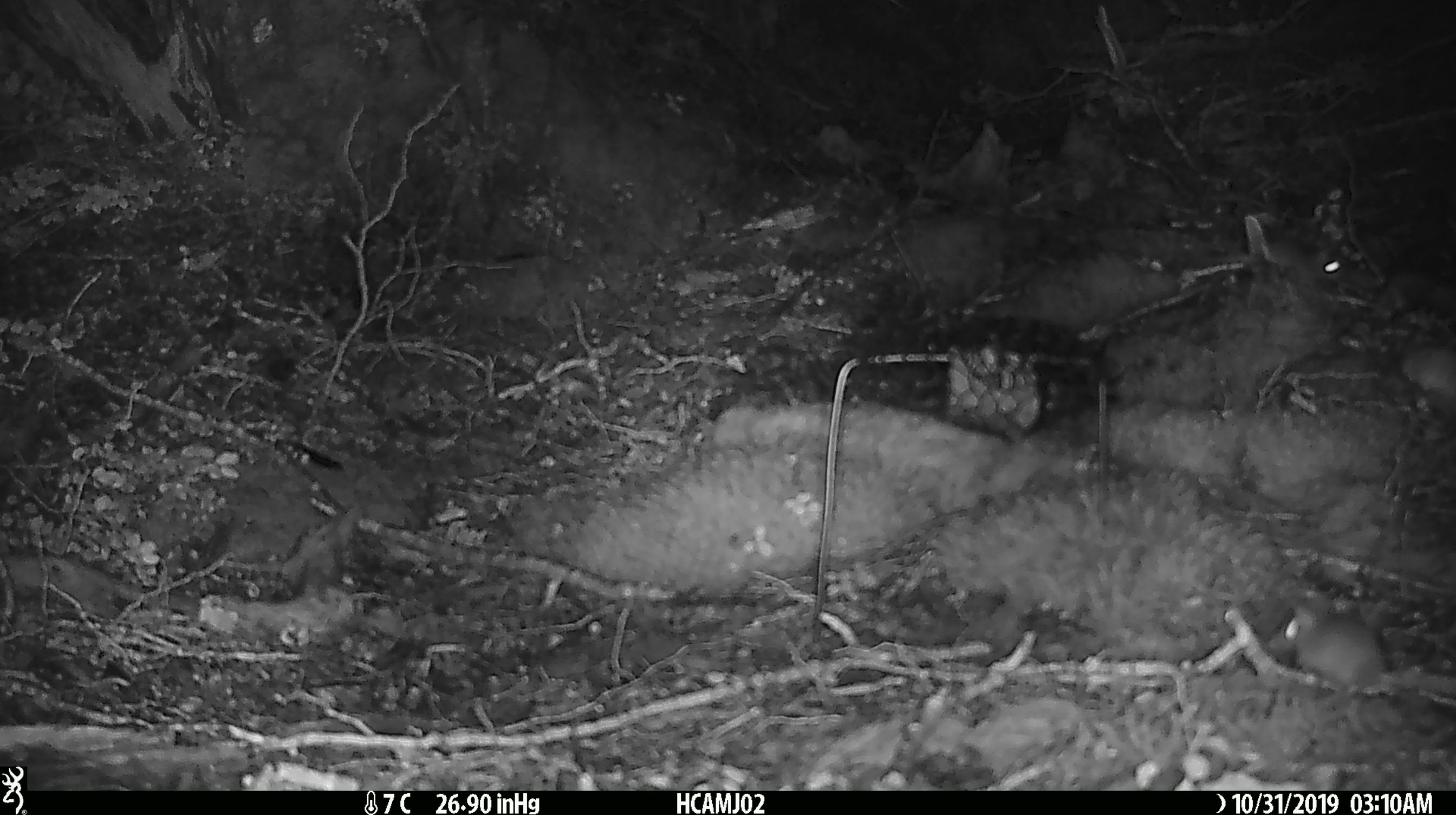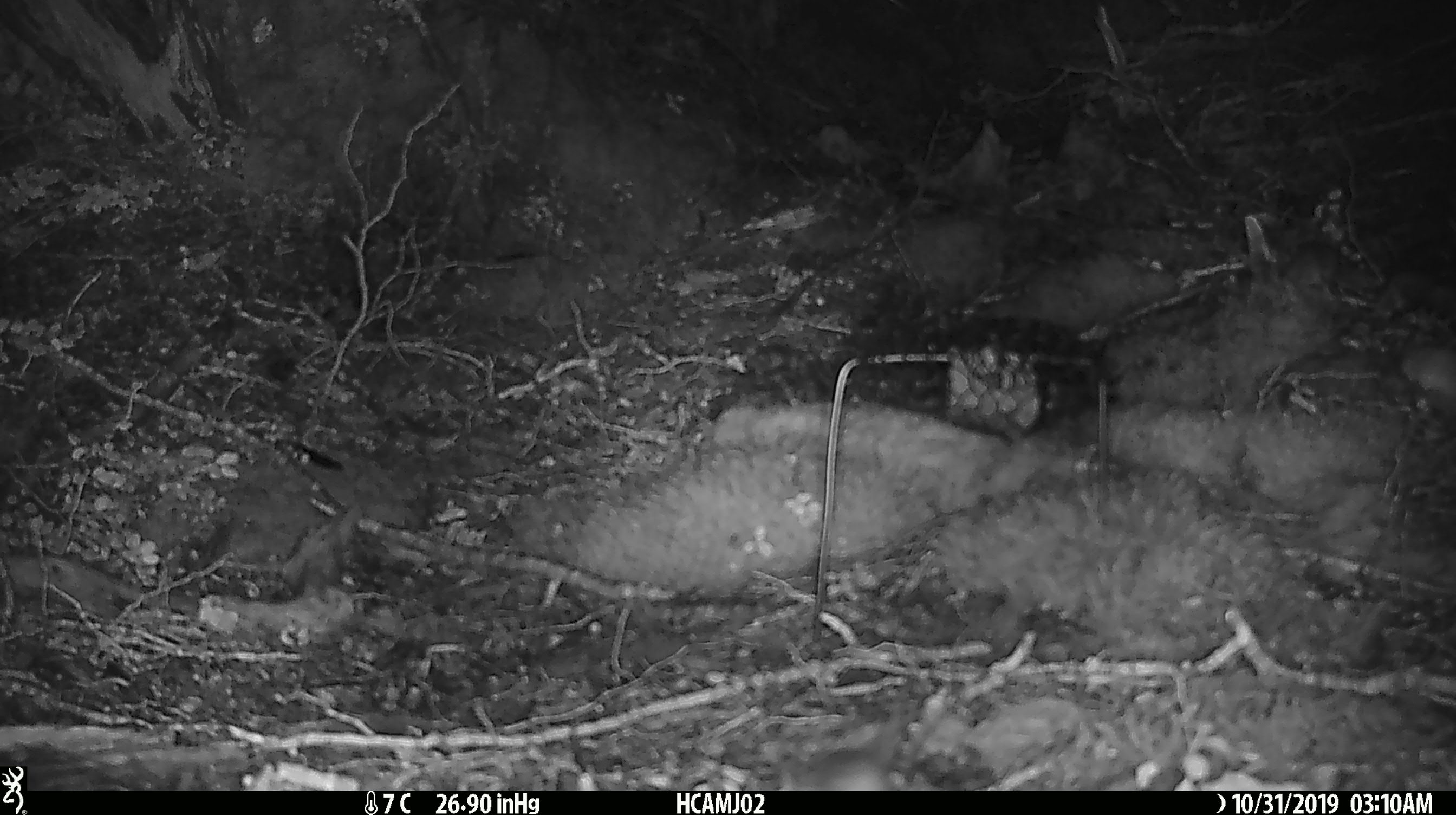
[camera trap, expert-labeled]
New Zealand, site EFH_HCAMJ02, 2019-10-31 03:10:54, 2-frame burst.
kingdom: Animalia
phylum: Chordata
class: Mammalia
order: Rodentia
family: Muridae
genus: Mus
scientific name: Mus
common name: mouse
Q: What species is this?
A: Mouse (Mus).